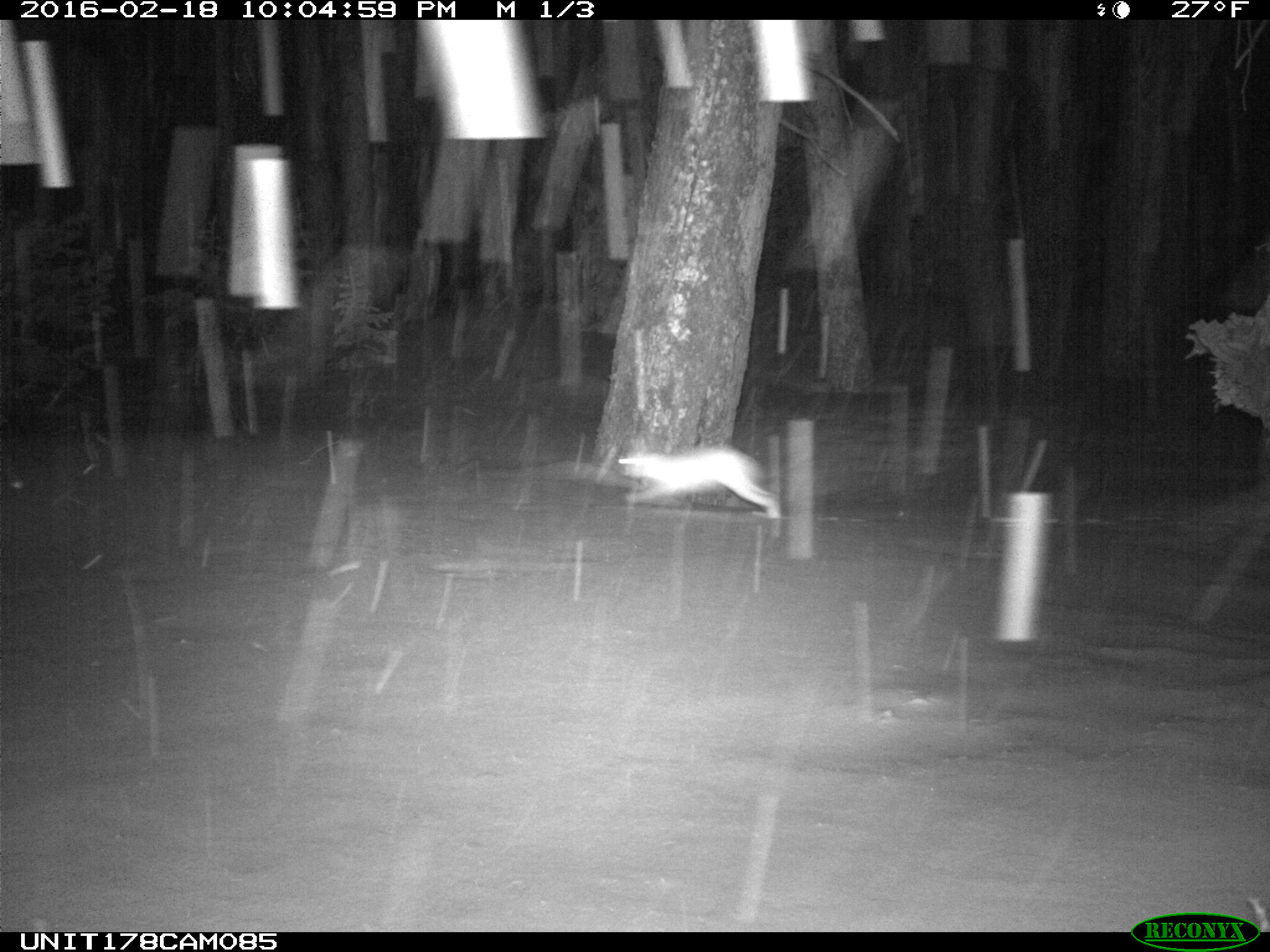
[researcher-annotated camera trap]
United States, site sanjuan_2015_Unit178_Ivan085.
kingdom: Animalia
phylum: Chordata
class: Mammalia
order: Lagomorpha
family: Leporidae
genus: Lepus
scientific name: Lepus americanus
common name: snowshoe hare